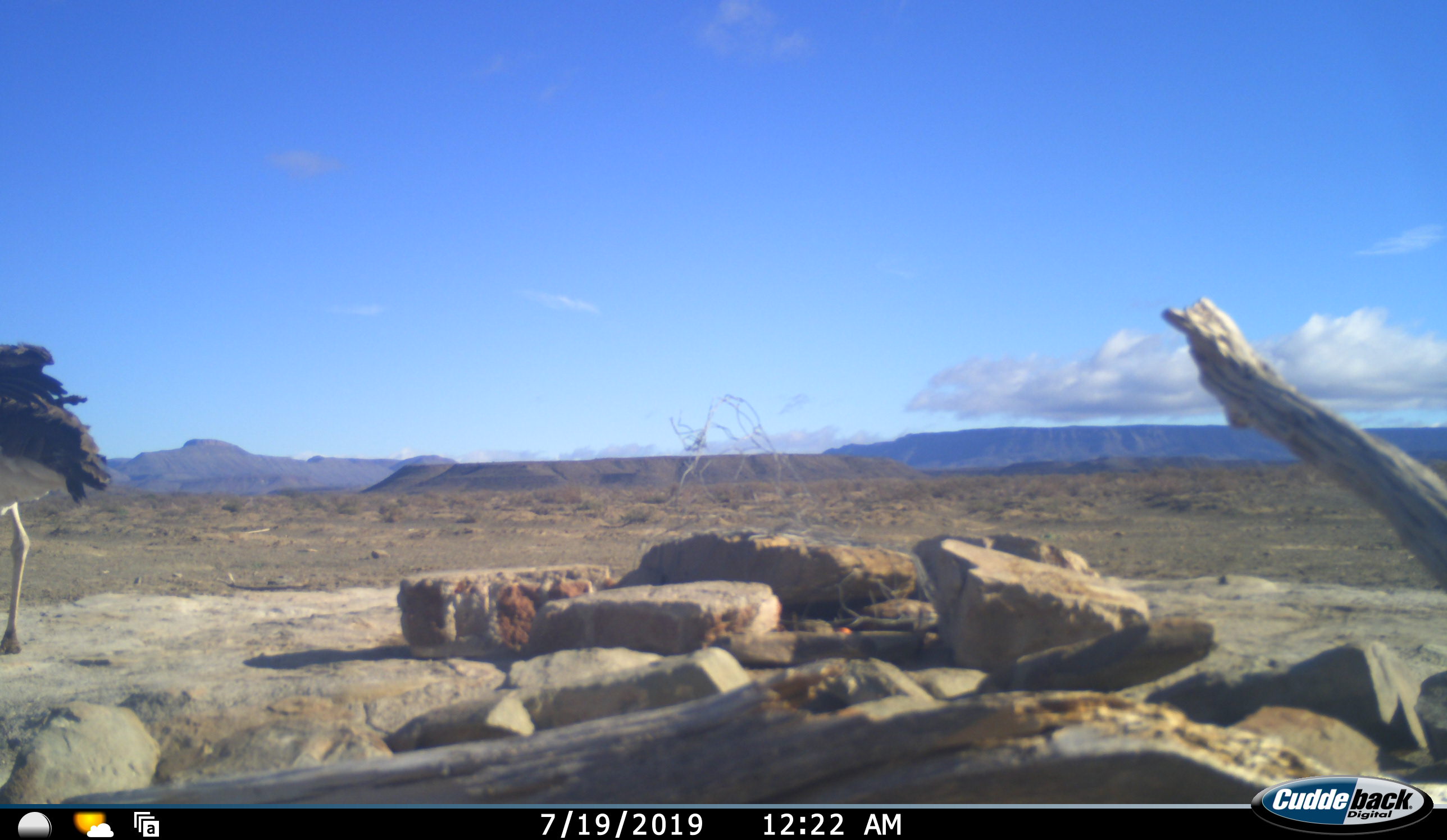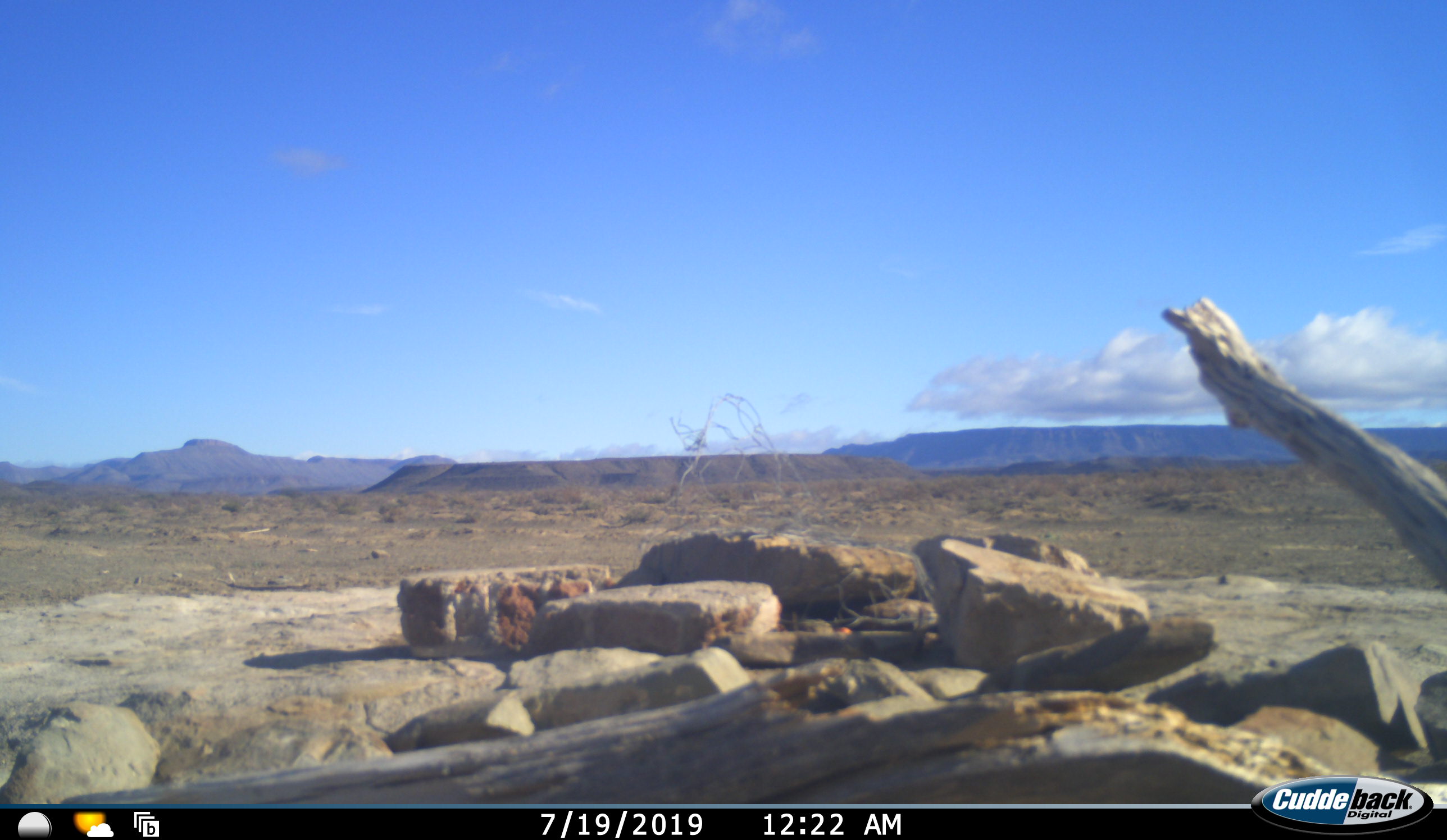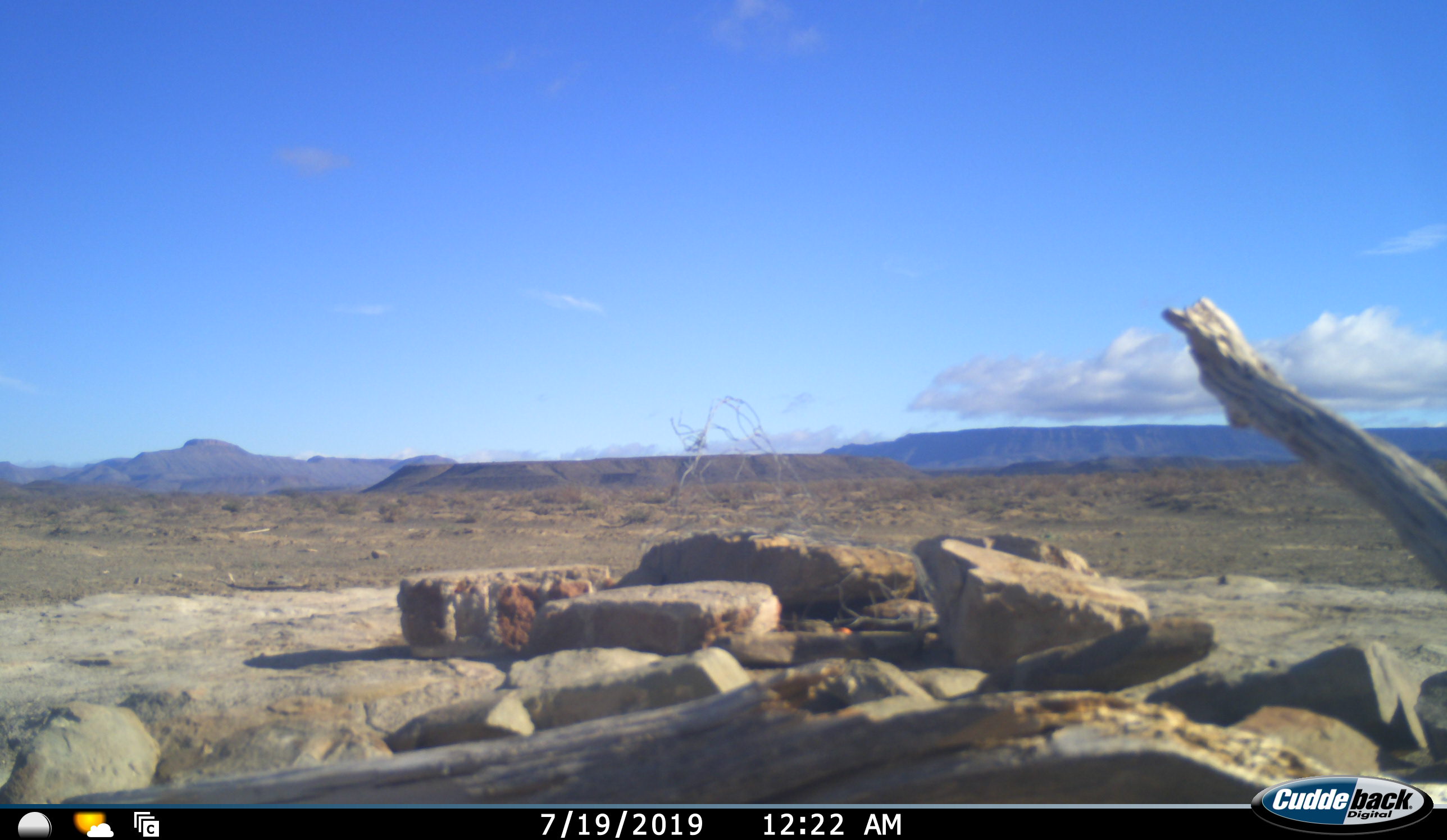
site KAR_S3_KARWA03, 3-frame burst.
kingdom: Animalia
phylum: Chordata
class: Aves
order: Struthioniformes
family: Struthionidae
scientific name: Struthionidae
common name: ostrich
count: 1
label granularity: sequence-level